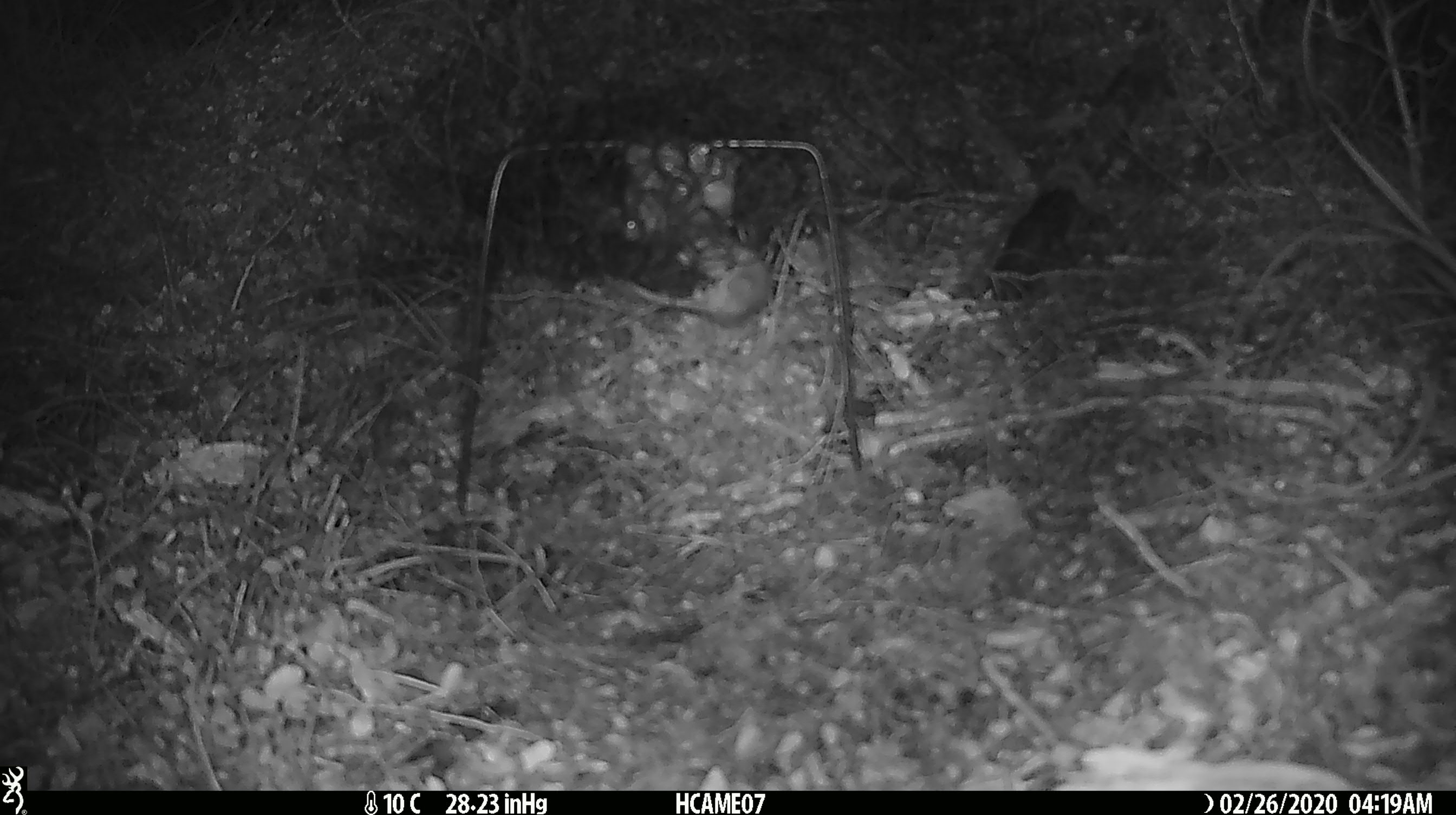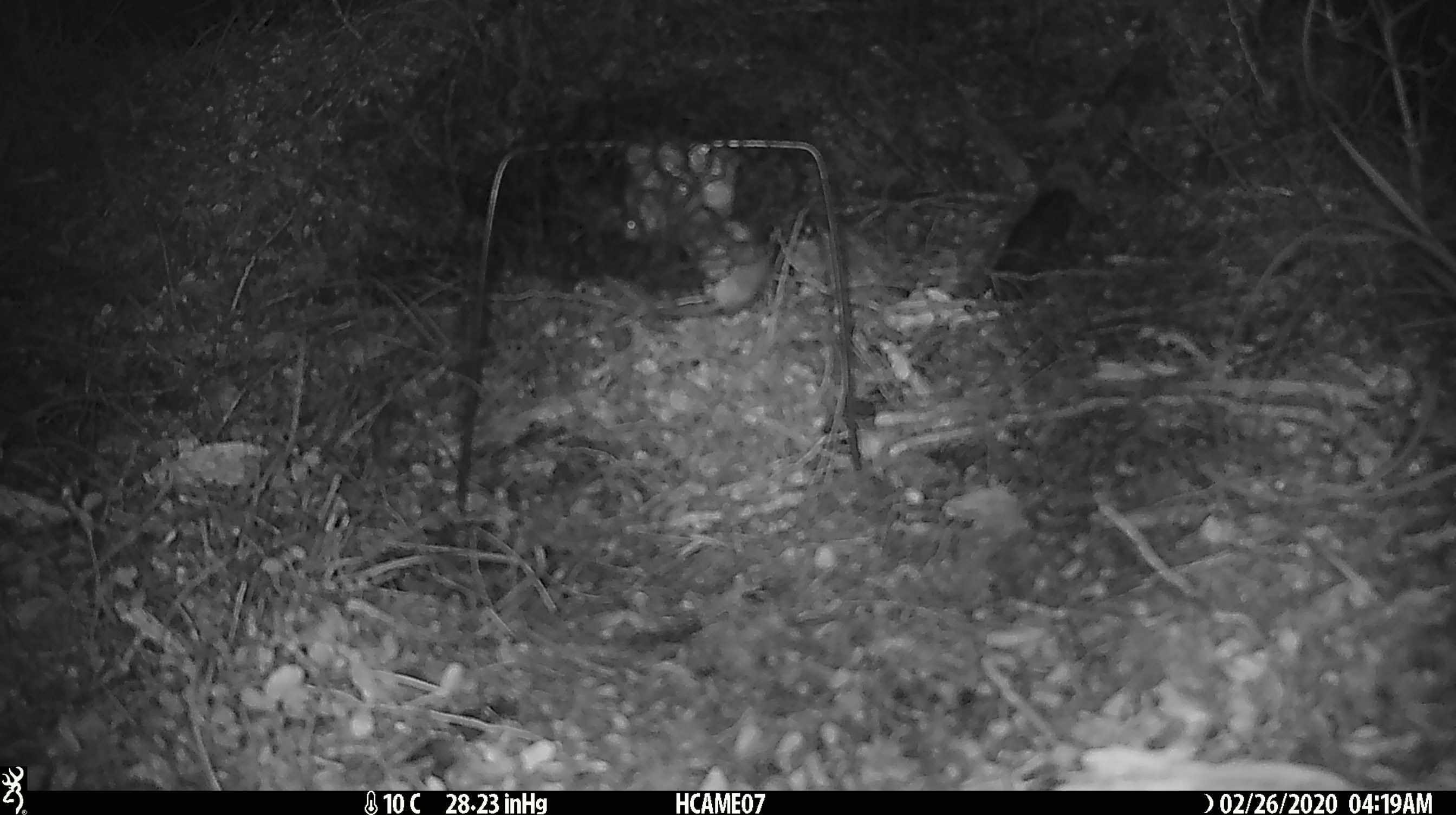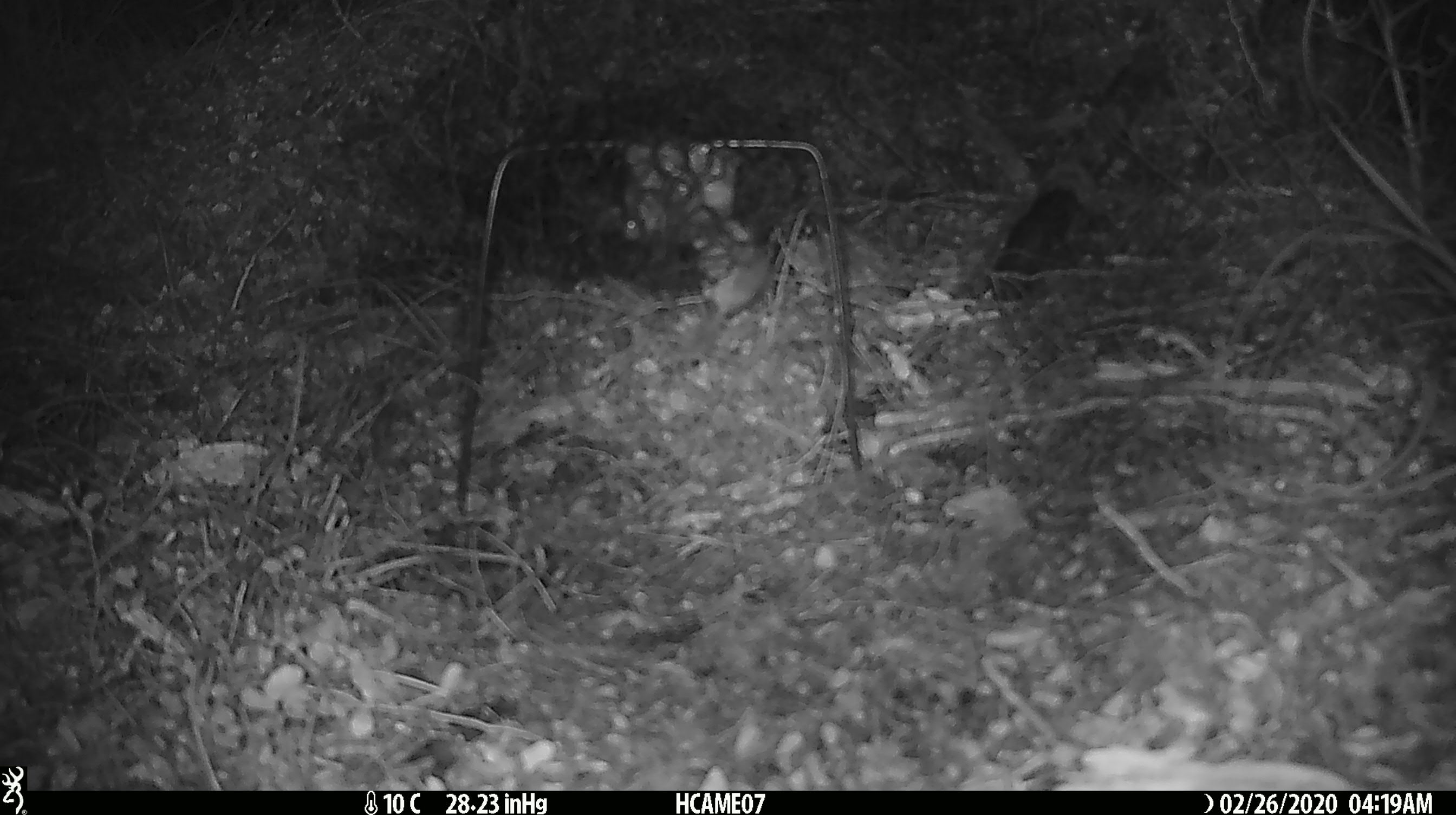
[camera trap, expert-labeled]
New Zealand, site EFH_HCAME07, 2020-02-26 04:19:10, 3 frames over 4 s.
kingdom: Animalia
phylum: Chordata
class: Mammalia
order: Rodentia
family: Muridae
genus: Mus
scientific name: Mus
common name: mouse